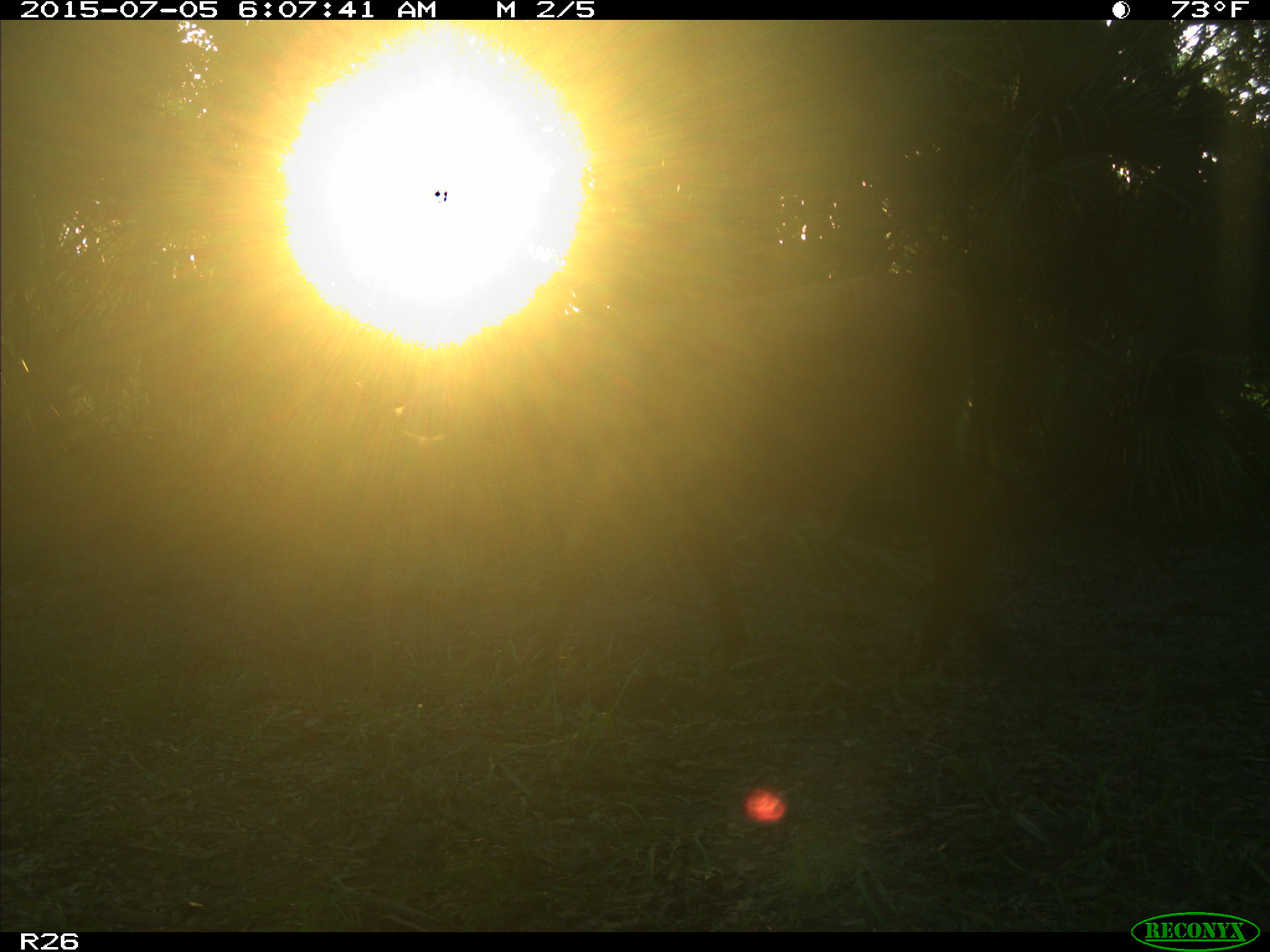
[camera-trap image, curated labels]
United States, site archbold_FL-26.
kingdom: Animalia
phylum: Chordata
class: Mammalia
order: Artiodactyla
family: Bovidae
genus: Bos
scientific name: Bos taurus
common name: domestic cow